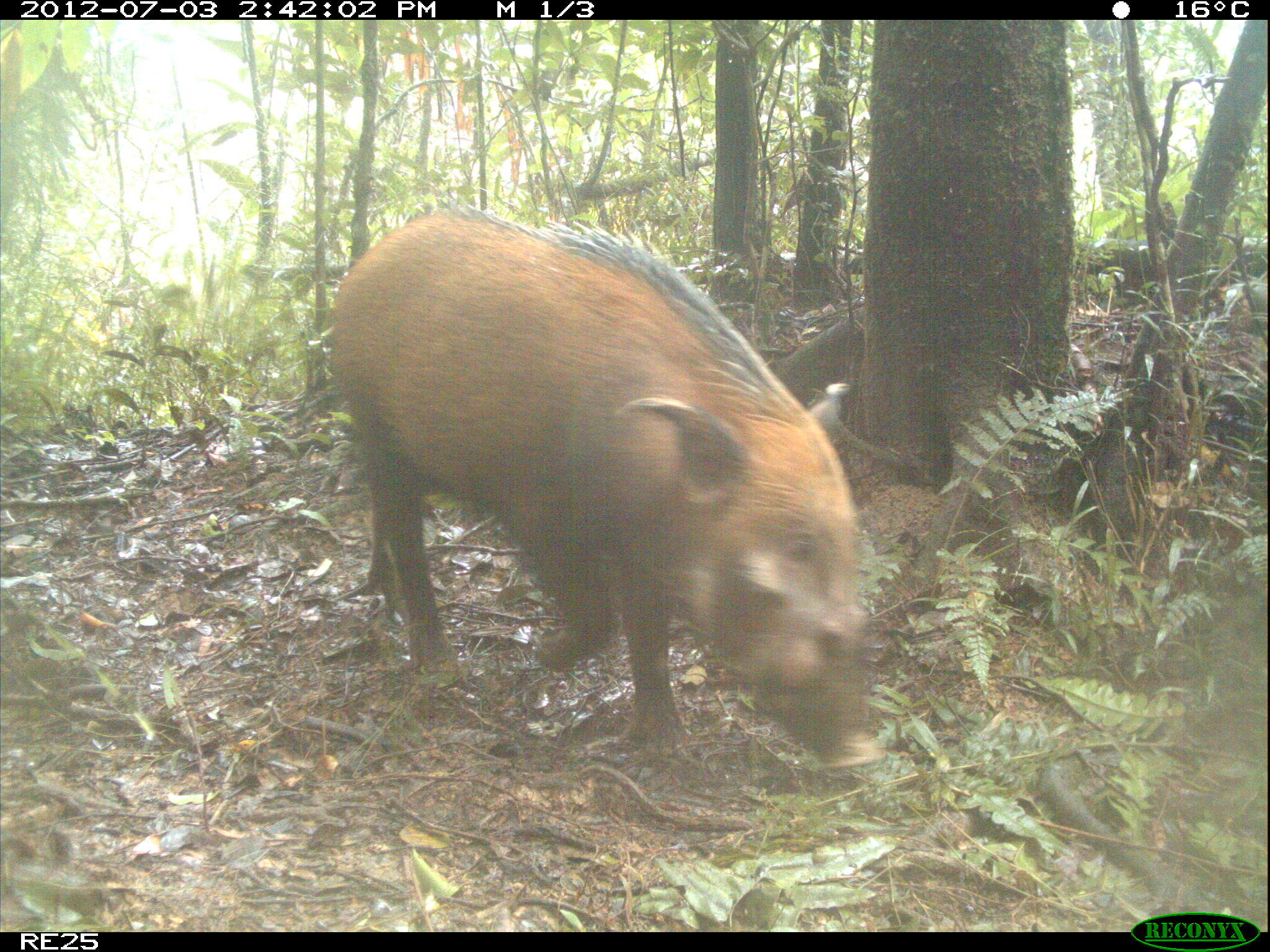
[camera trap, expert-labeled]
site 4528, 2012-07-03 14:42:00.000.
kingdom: Animalia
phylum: Chordata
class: Mammalia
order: Artiodactyla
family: Suidae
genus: Potamochoerus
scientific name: Potamochoerus larvatus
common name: bushpig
Potamochoerus larvatus (bushpig), count 1.